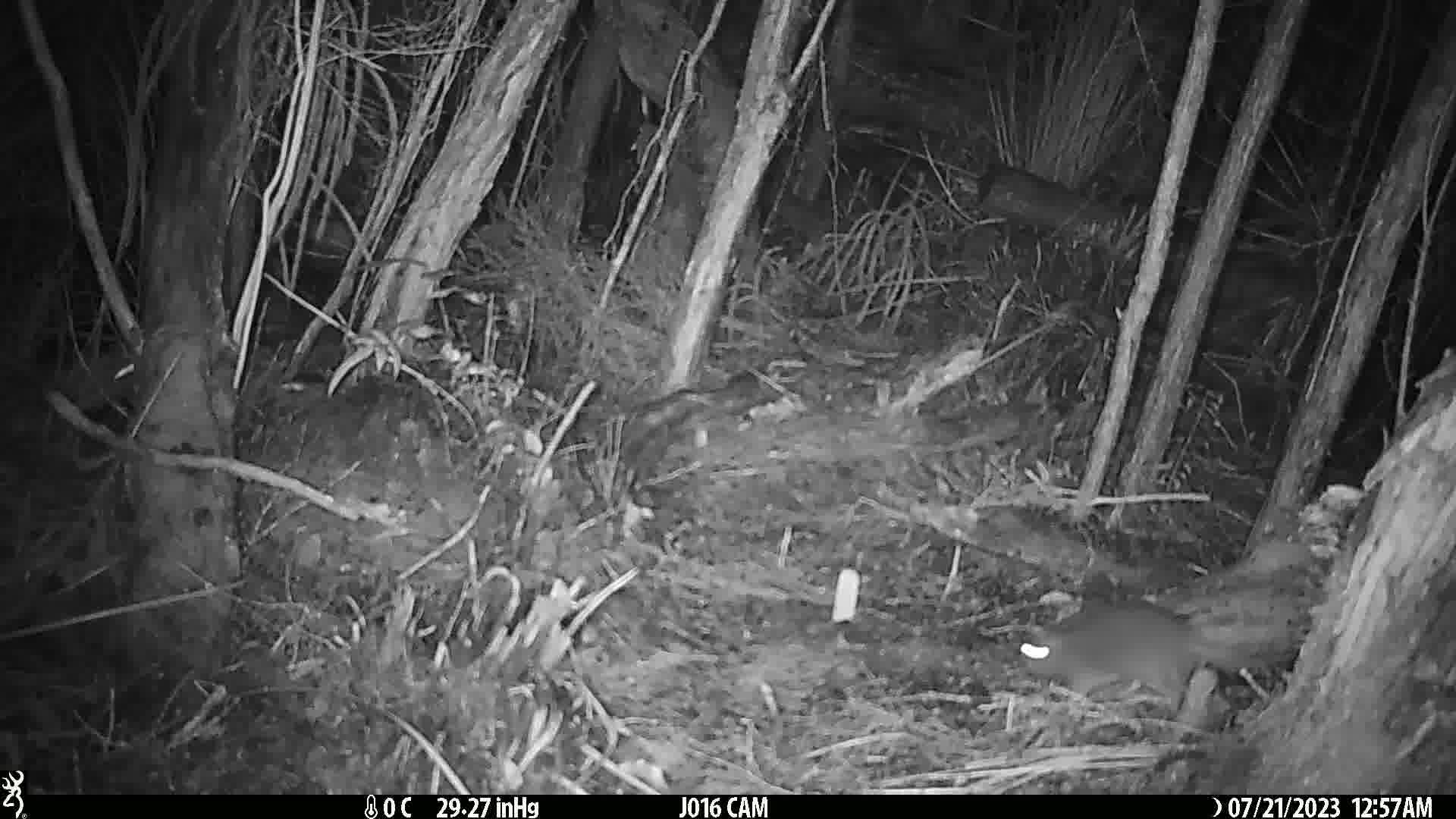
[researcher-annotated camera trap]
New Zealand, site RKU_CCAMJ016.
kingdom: Animalia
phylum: Chordata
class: Mammalia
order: Rodentia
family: Muridae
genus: Rattus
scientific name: Rattus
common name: rat